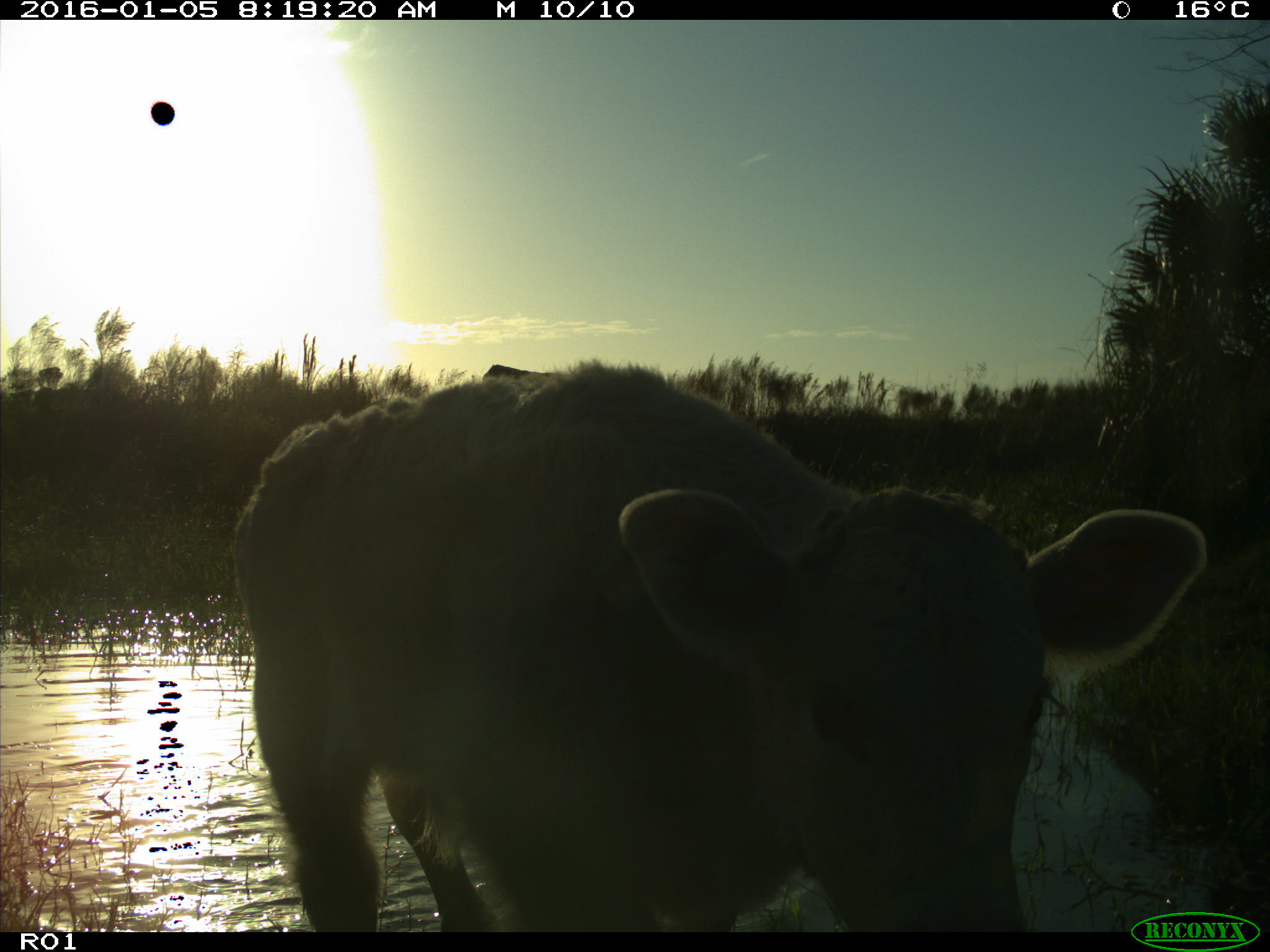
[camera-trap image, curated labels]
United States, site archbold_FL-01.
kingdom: Animalia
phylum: Chordata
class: Mammalia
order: Artiodactyla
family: Bovidae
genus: Bos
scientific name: Bos taurus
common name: domestic cow